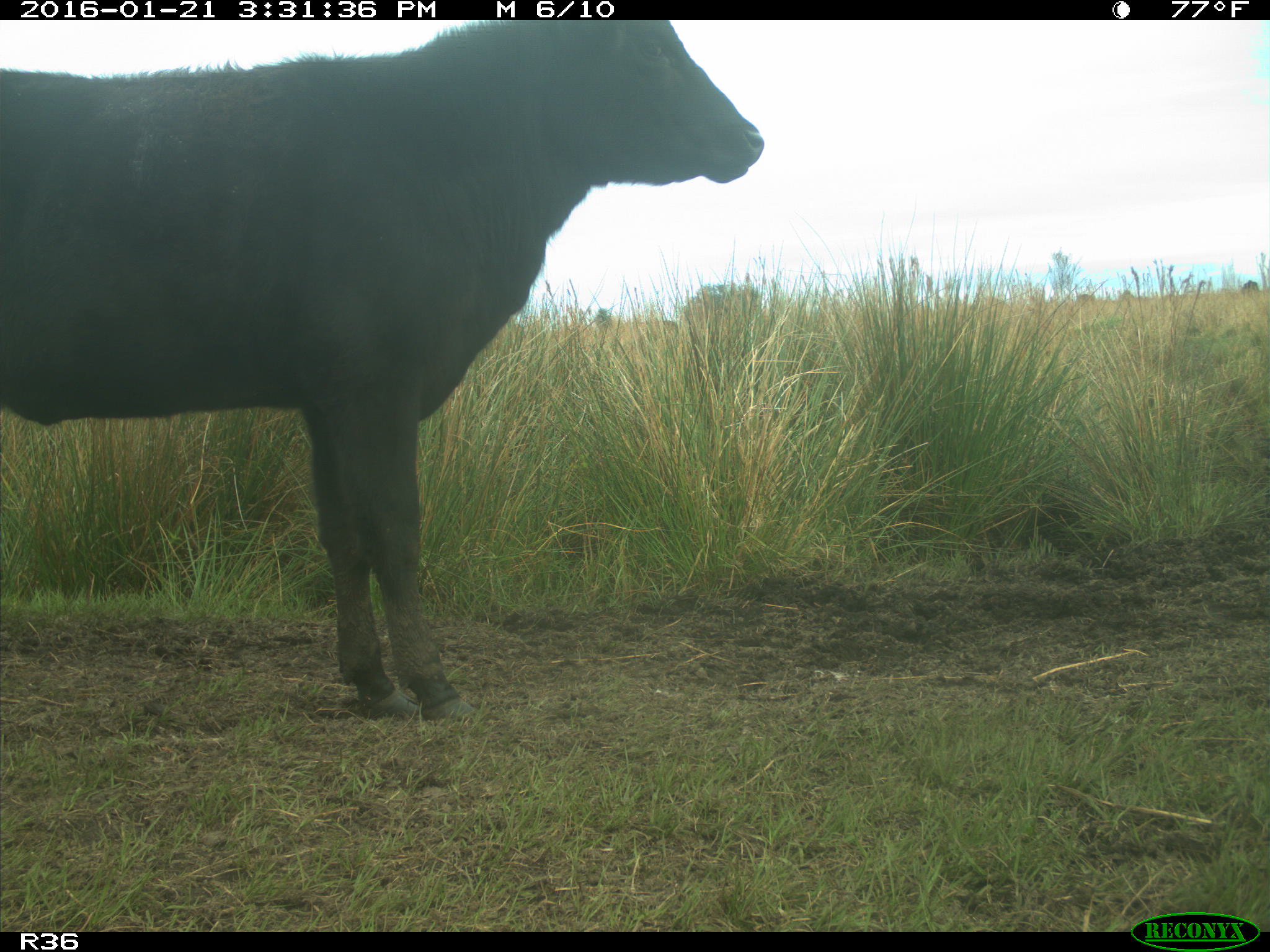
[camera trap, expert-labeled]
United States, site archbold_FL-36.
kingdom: Animalia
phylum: Chordata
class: Mammalia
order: Artiodactyla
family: Bovidae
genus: Bos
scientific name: Bos taurus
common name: domestic cow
Bos taurus (domestic cow).